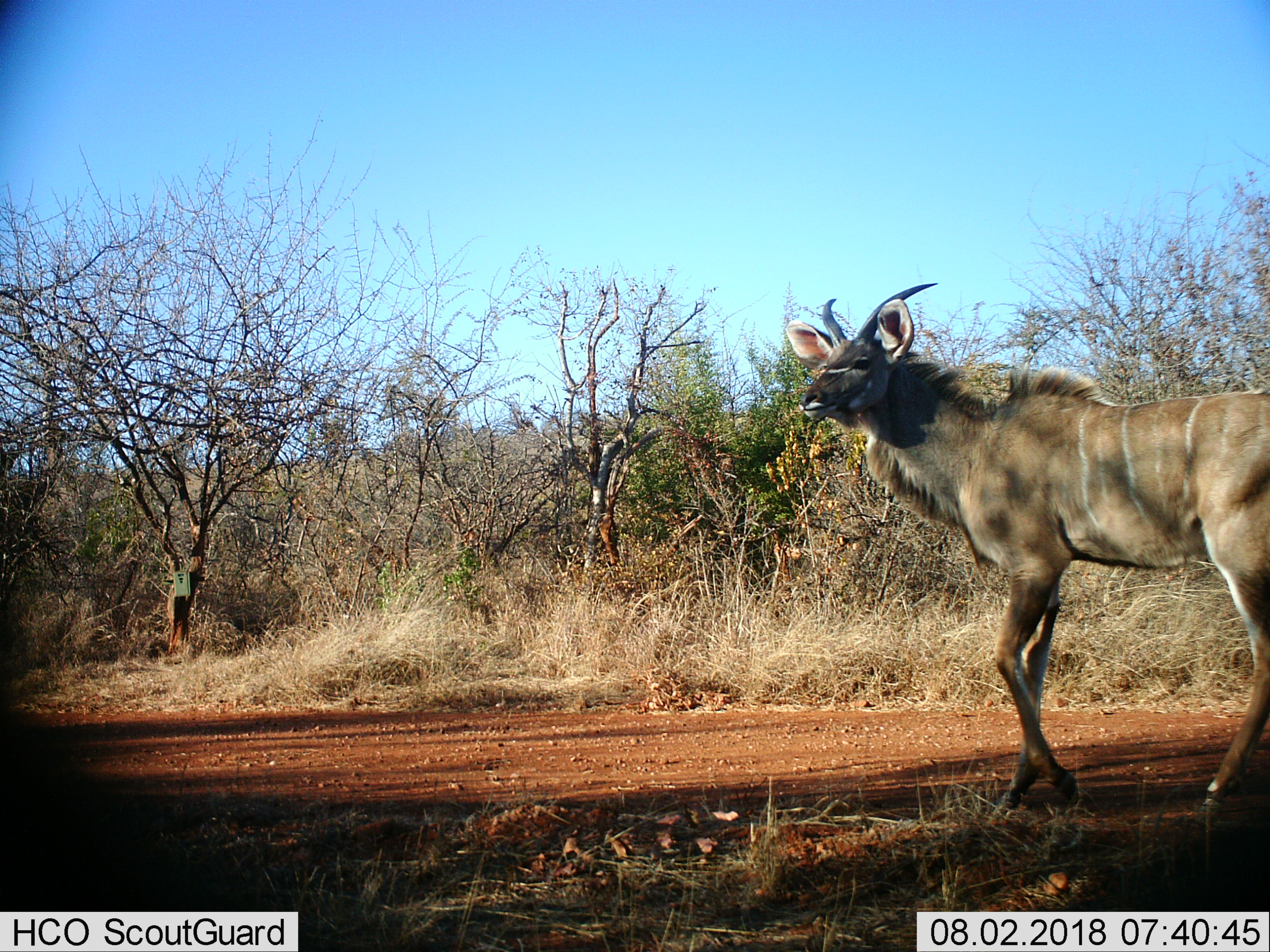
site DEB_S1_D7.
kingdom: Animalia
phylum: Chordata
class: Mammalia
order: Artiodactyla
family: Bovidae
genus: Tragelaphus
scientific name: Tragelaphus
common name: kudu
Kudu (Tragelaphus), count 1. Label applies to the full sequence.